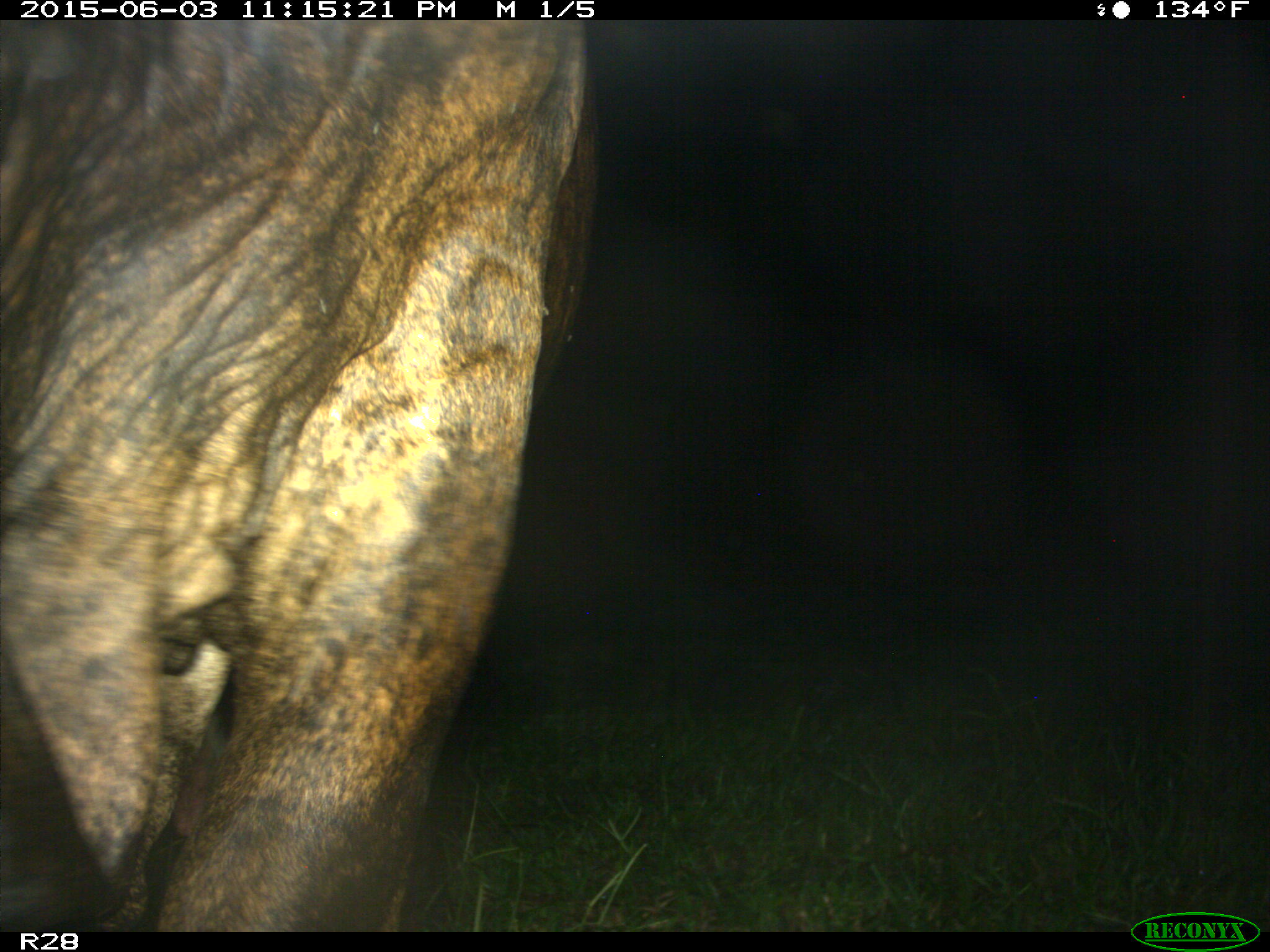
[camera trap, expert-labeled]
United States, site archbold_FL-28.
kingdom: Animalia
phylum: Chordata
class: Mammalia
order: Artiodactyla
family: Bovidae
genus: Bos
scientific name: Bos taurus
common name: domestic cow